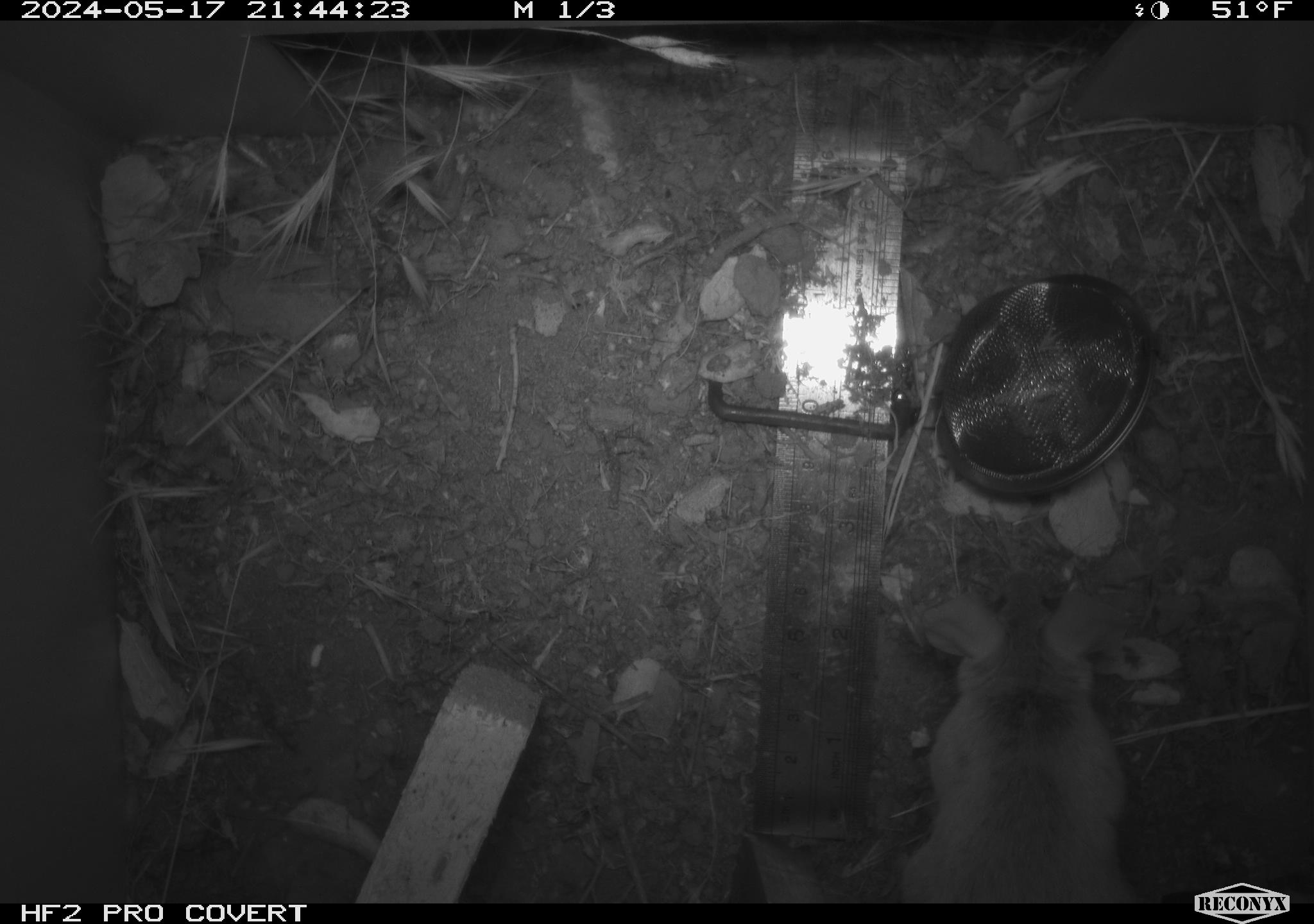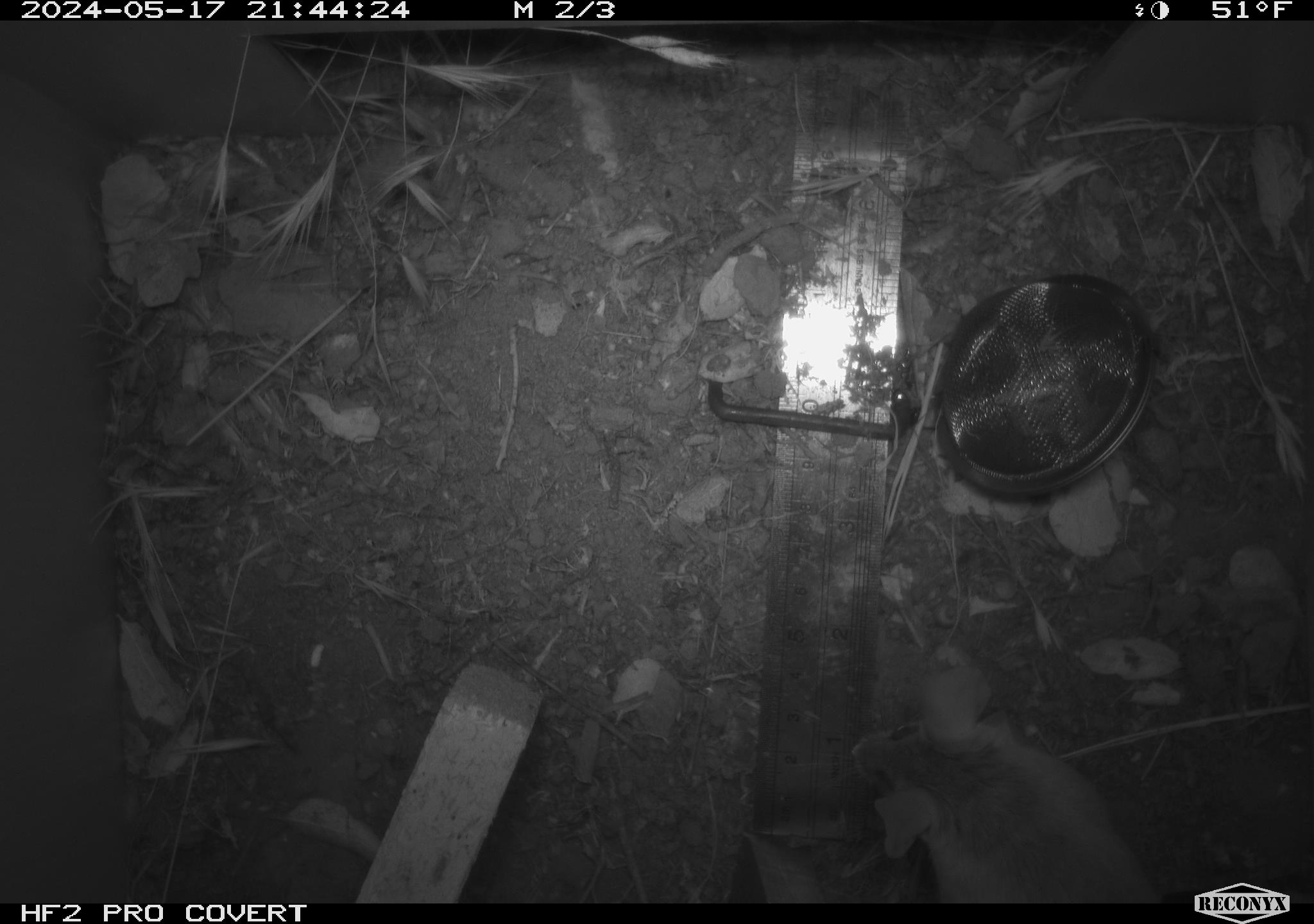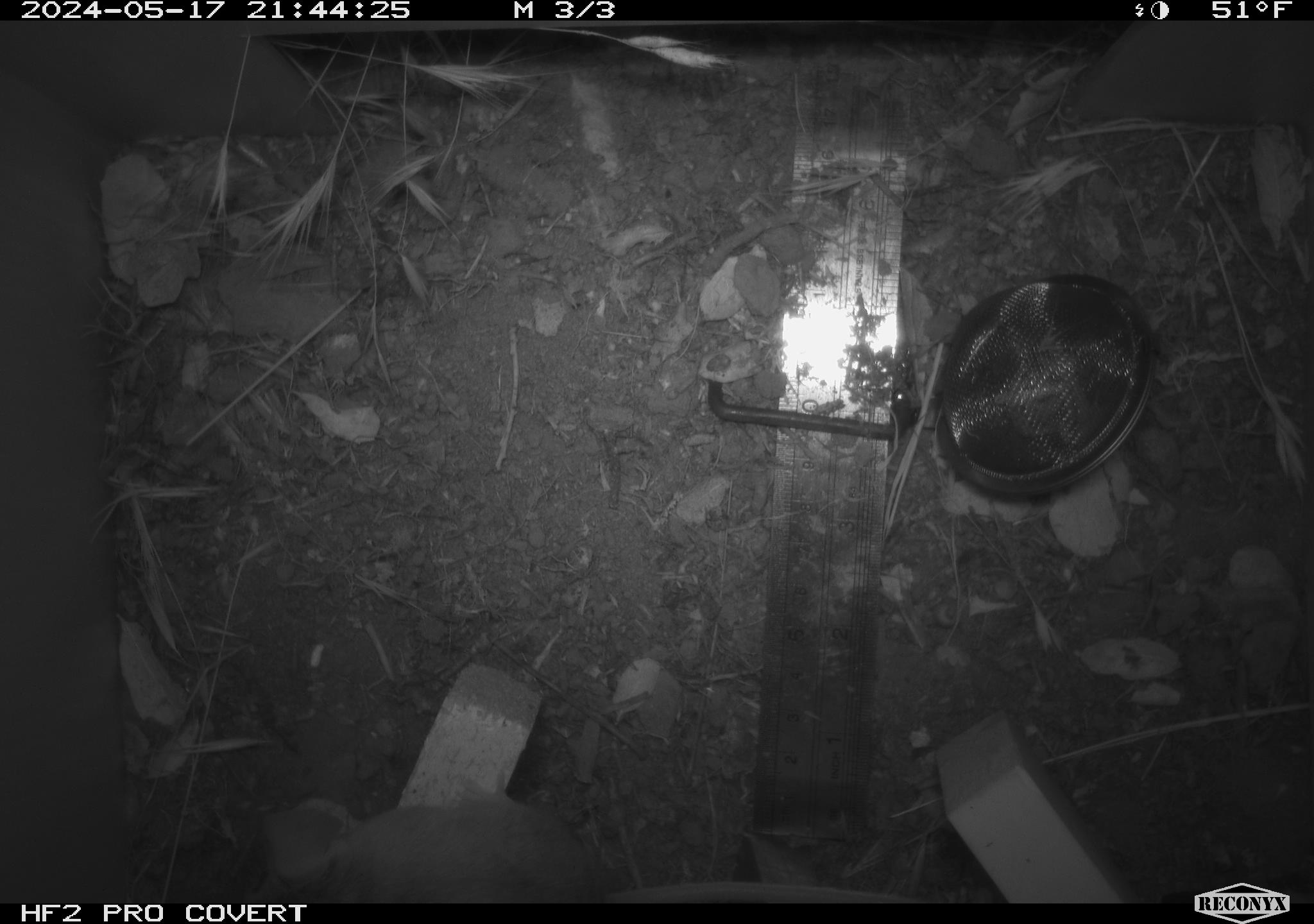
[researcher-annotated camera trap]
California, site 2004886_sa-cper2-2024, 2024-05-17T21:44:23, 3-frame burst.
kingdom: Animalia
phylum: Chordata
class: Mammalia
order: Rodentia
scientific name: Rodentia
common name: rodent